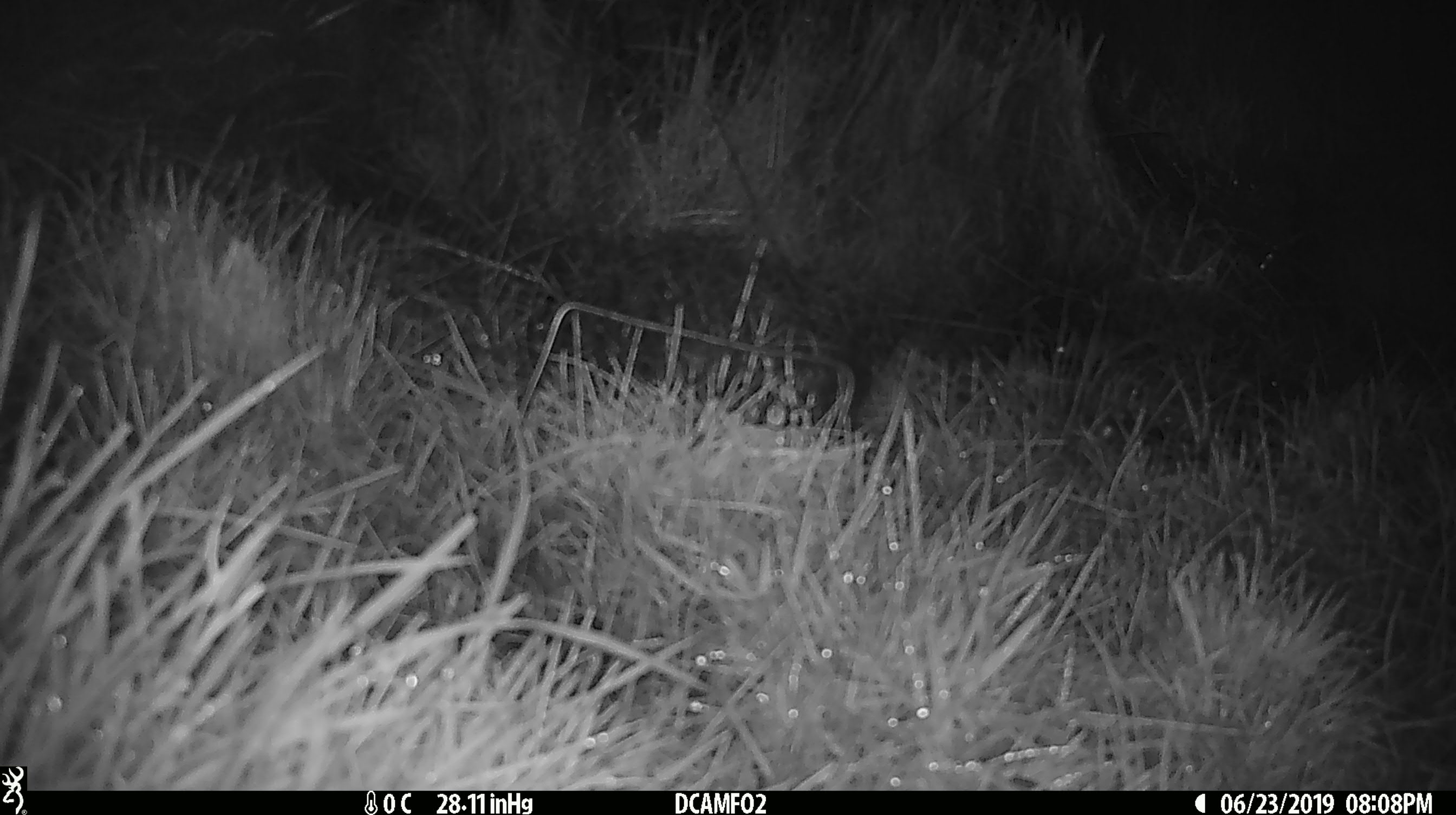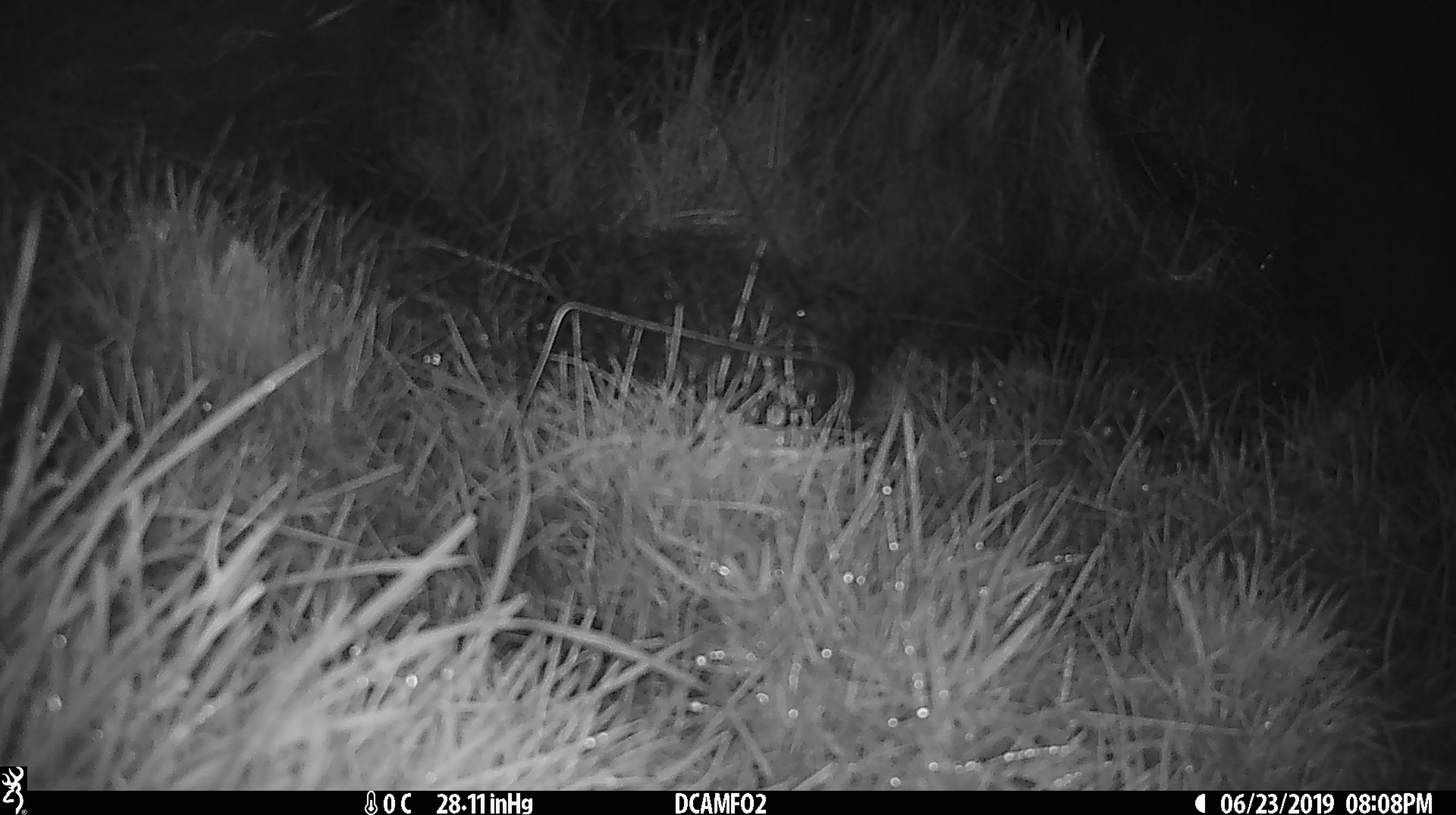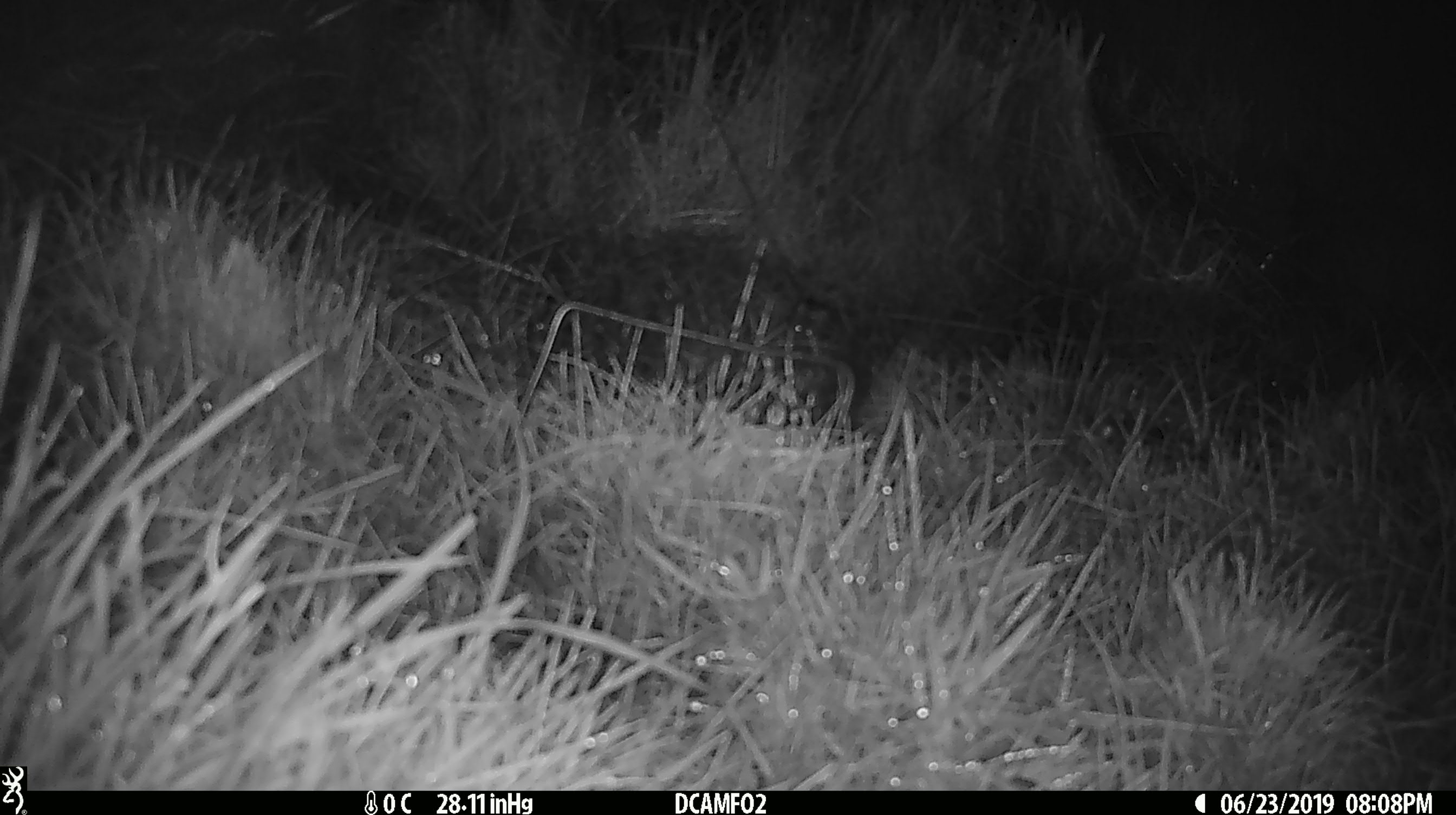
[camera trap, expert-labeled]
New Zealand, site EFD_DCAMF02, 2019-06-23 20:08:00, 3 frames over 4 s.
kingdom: Animalia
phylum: Chordata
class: Mammalia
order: Rodentia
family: Muridae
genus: Mus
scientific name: Mus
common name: mouse